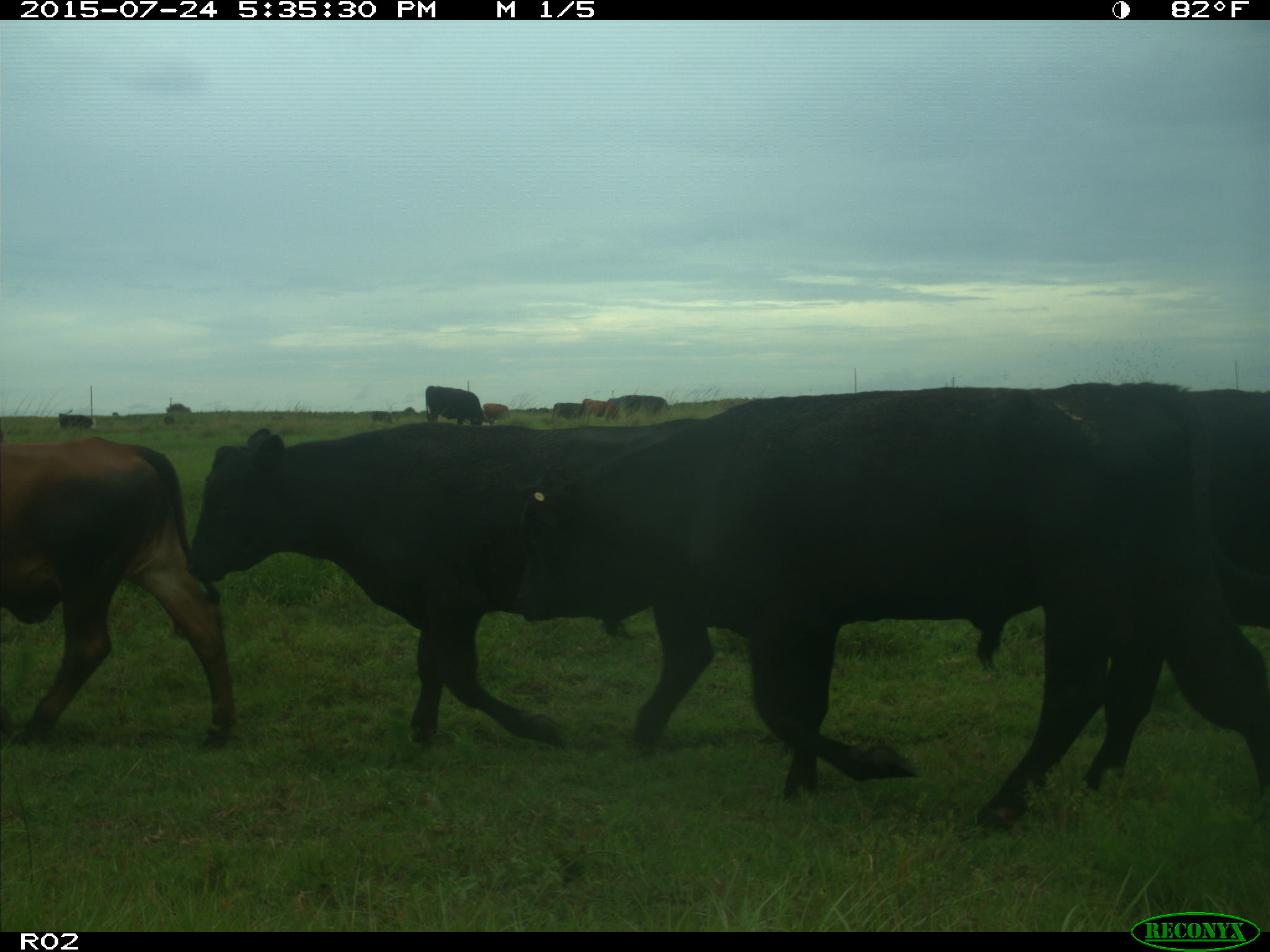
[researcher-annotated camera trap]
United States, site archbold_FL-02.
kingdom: Animalia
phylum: Chordata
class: Mammalia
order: Artiodactyla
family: Bovidae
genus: Bos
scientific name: Bos taurus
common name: domestic cow